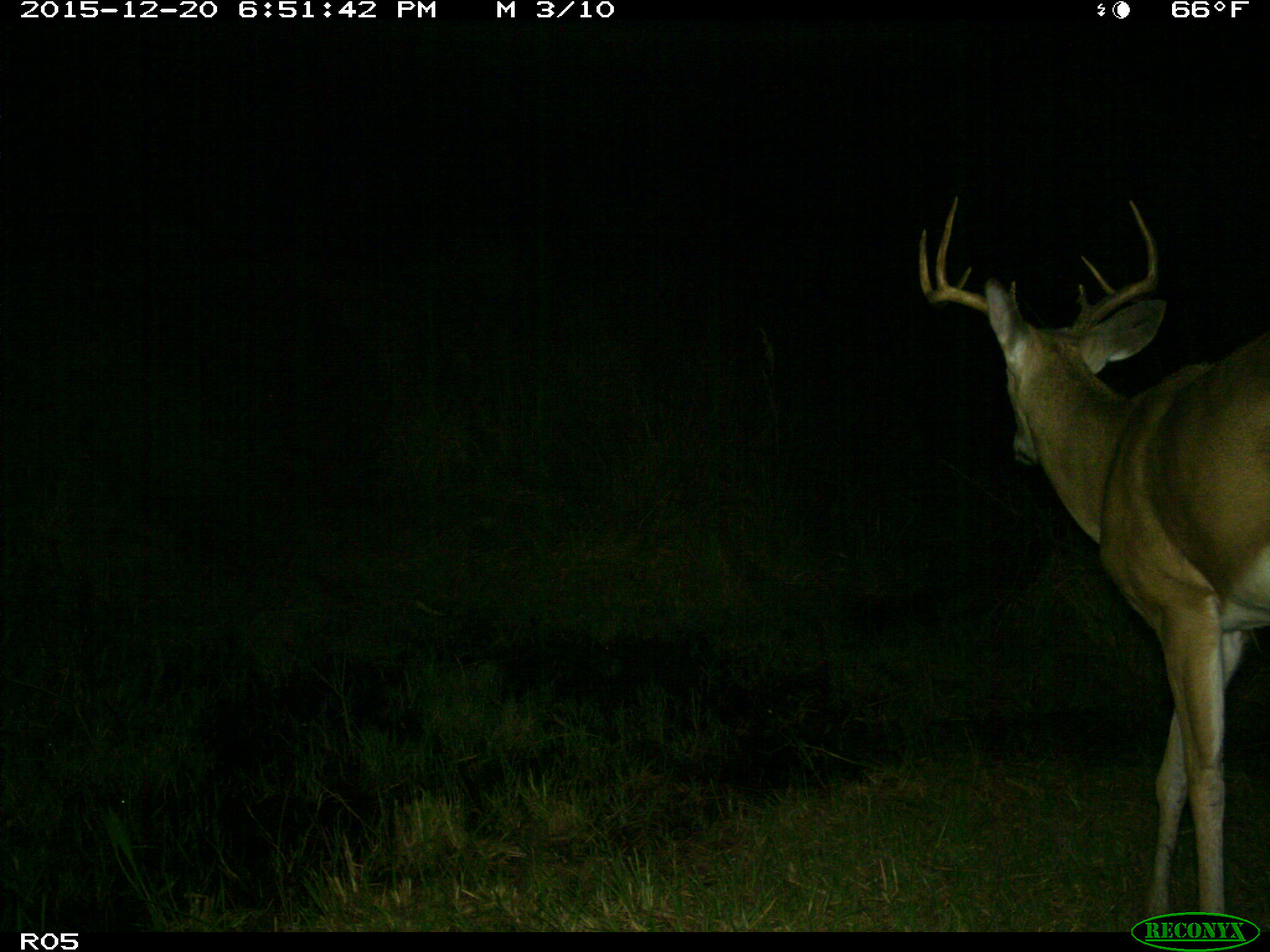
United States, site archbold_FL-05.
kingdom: Animalia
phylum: Chordata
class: Mammalia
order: Artiodactyla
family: Cervidae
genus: Odocoileus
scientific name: Odocoileus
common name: deer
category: unidentified deer